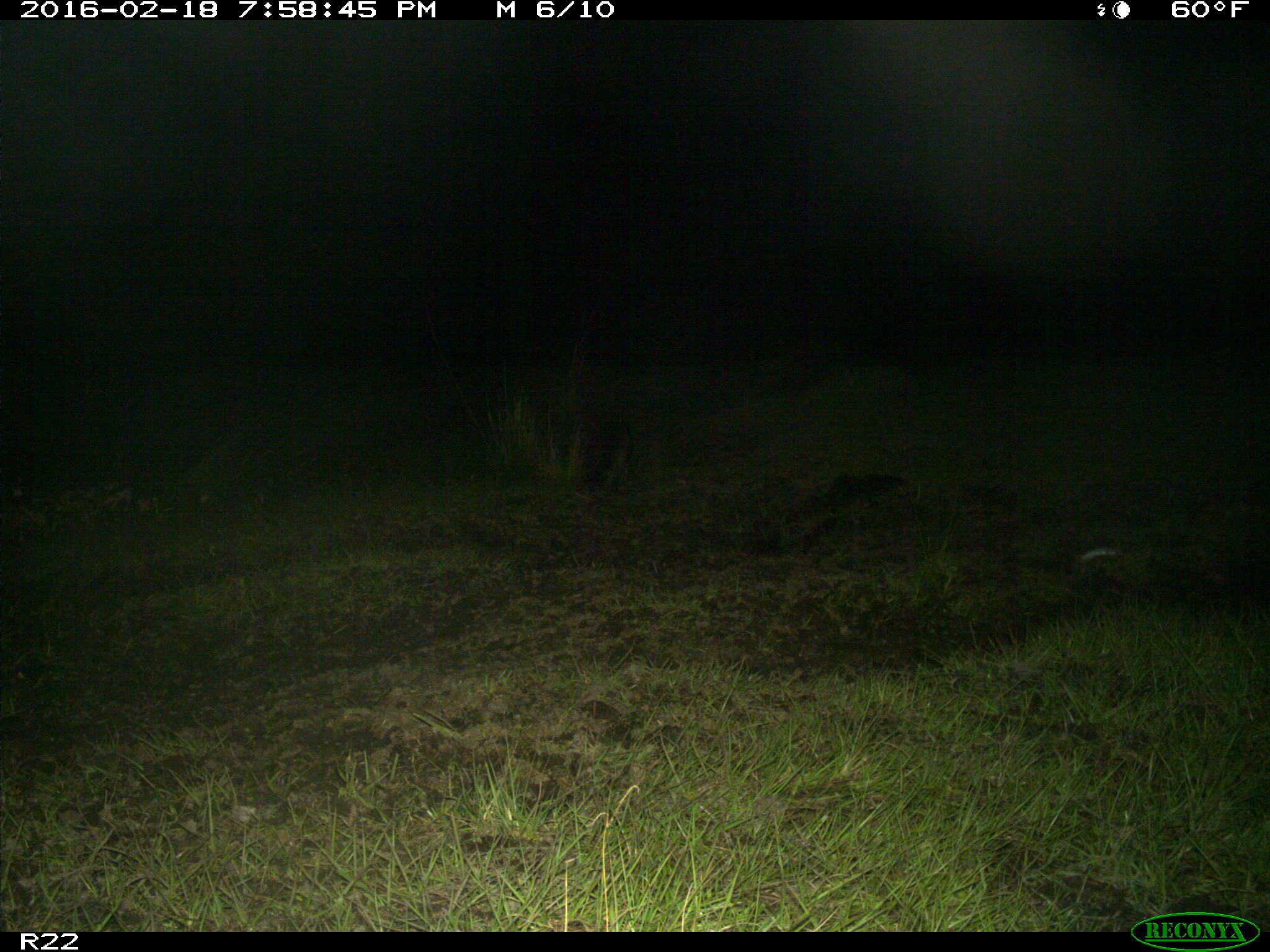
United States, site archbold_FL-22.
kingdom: Animalia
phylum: Chordata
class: Mammalia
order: Carnivora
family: Procyonidae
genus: Procyon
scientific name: Procyon lotor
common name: common raccoon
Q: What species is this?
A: Procyon lotor (common raccoon).